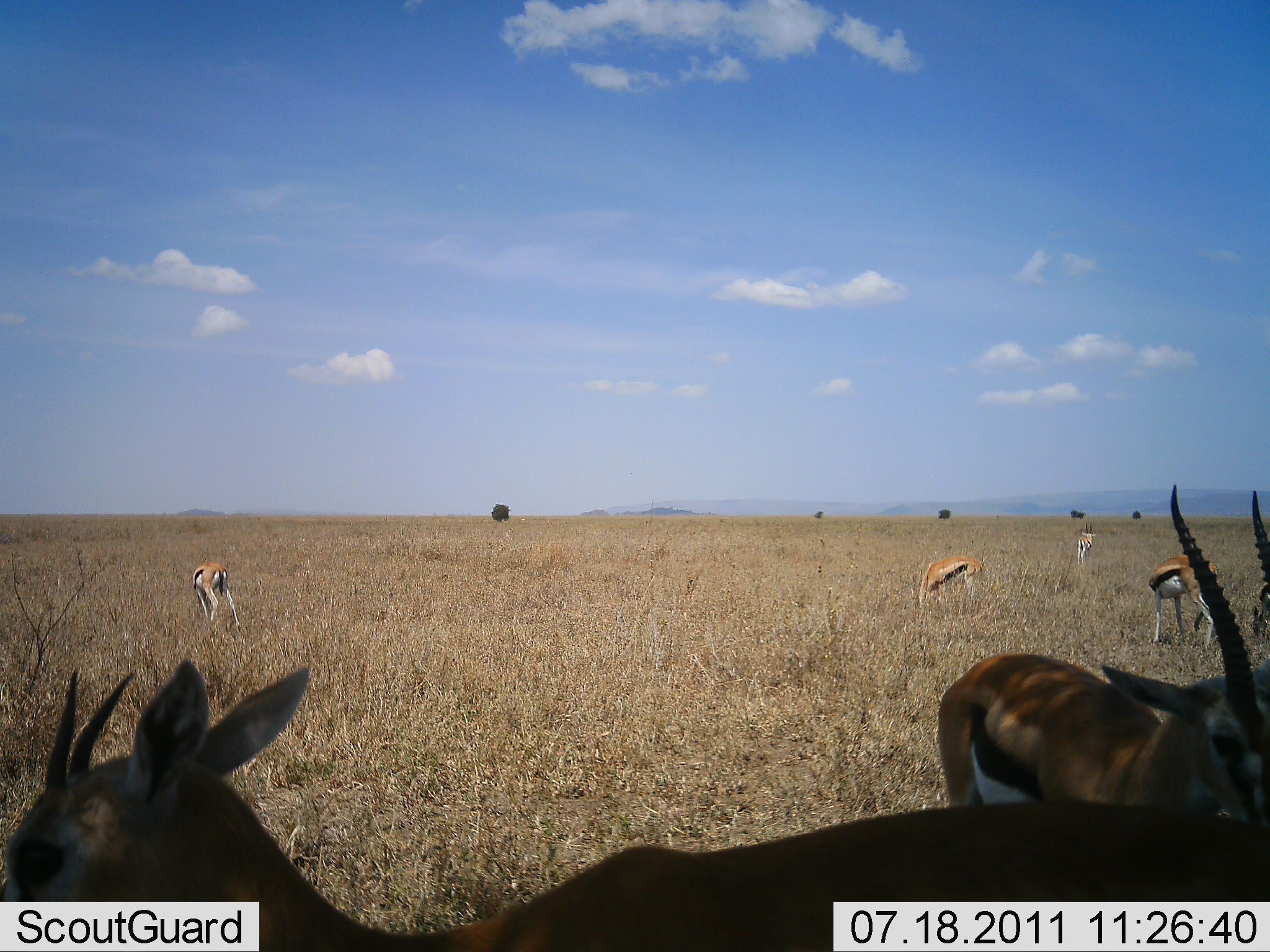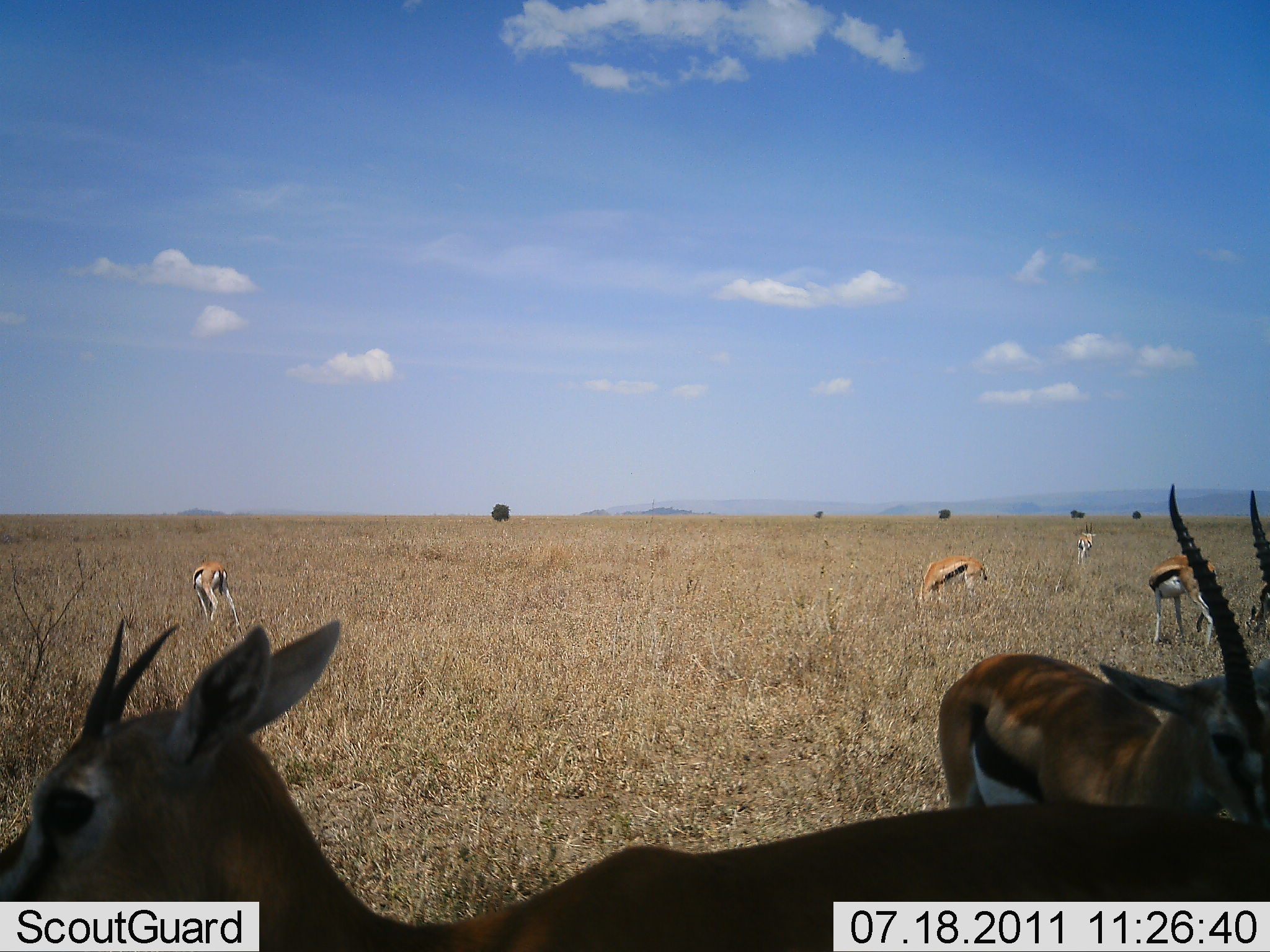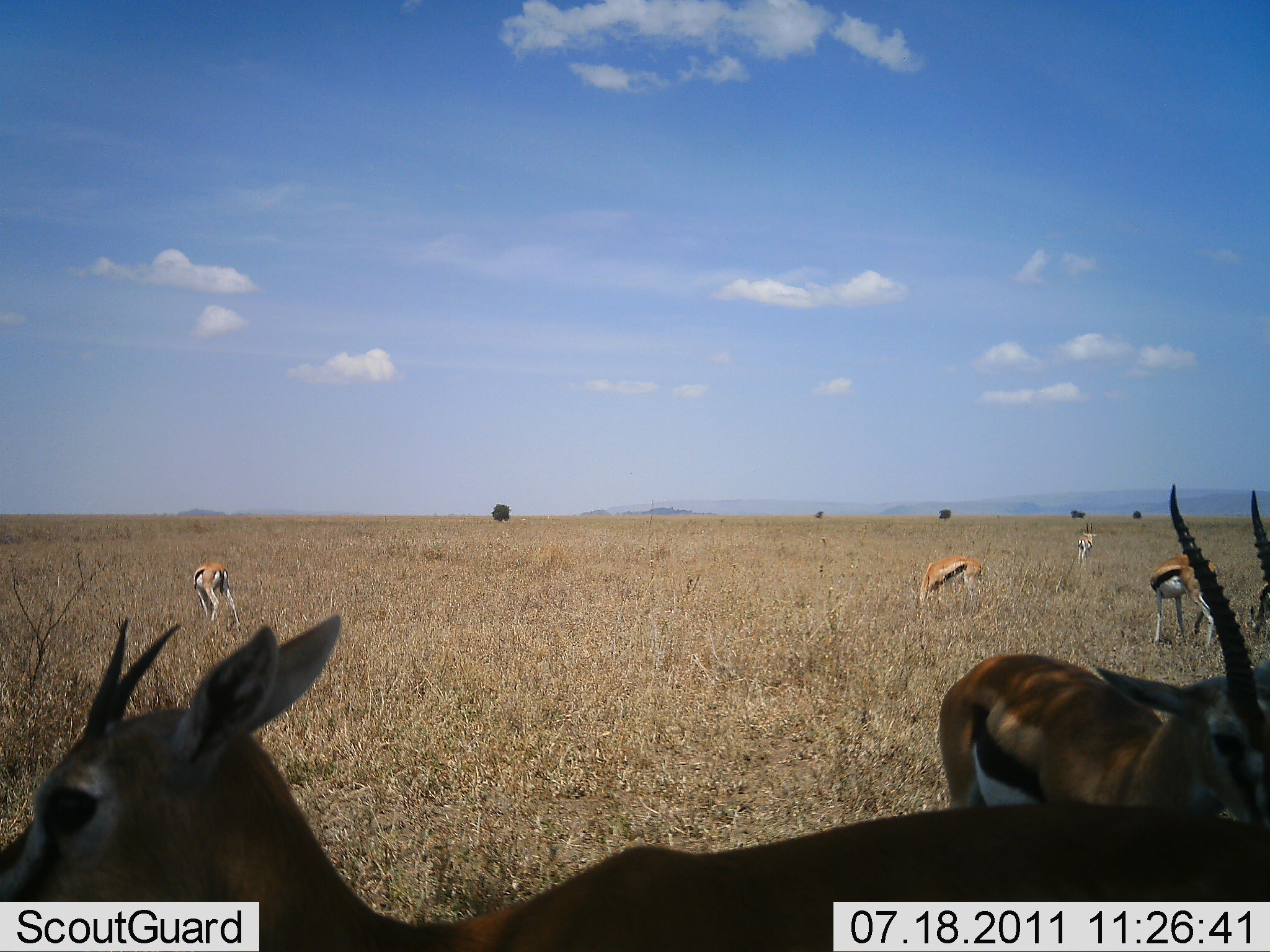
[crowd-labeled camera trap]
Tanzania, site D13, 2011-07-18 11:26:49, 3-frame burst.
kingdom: Animalia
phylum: Chordata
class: Mammalia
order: Artiodactyla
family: Bovidae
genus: Eudorcas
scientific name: Eudorcas thomsonii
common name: thomson's gazelle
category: gazellethomsons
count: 6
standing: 90%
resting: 0%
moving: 10%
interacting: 0%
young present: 10%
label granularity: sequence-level